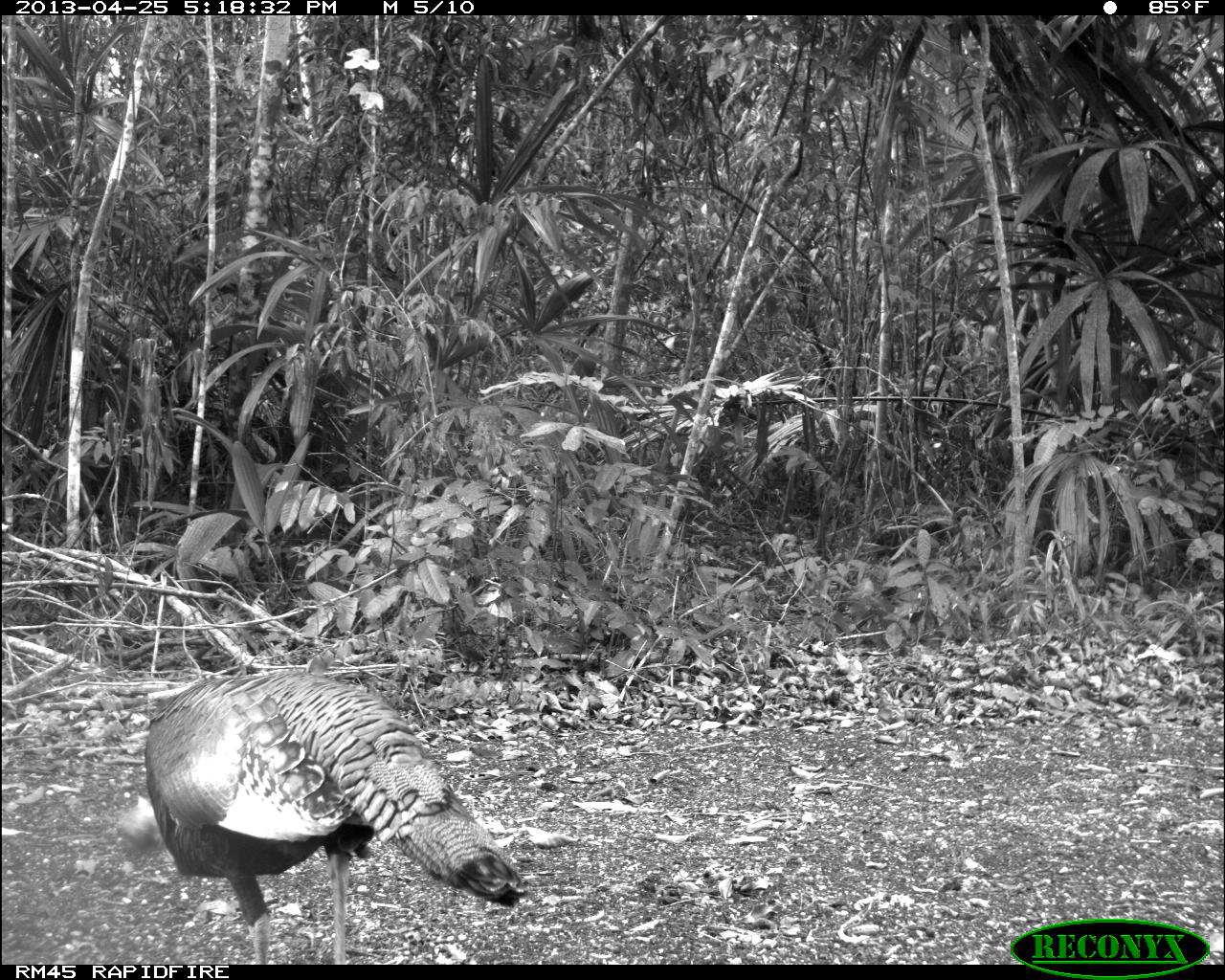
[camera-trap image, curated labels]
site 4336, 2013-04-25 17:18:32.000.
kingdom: Animalia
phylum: Chordata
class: Aves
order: Galliformes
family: Phasianidae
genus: Meleagris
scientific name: Meleagris ocellata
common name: ocellated turkey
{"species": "Meleagris ocellata (ocellated turkey)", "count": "1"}